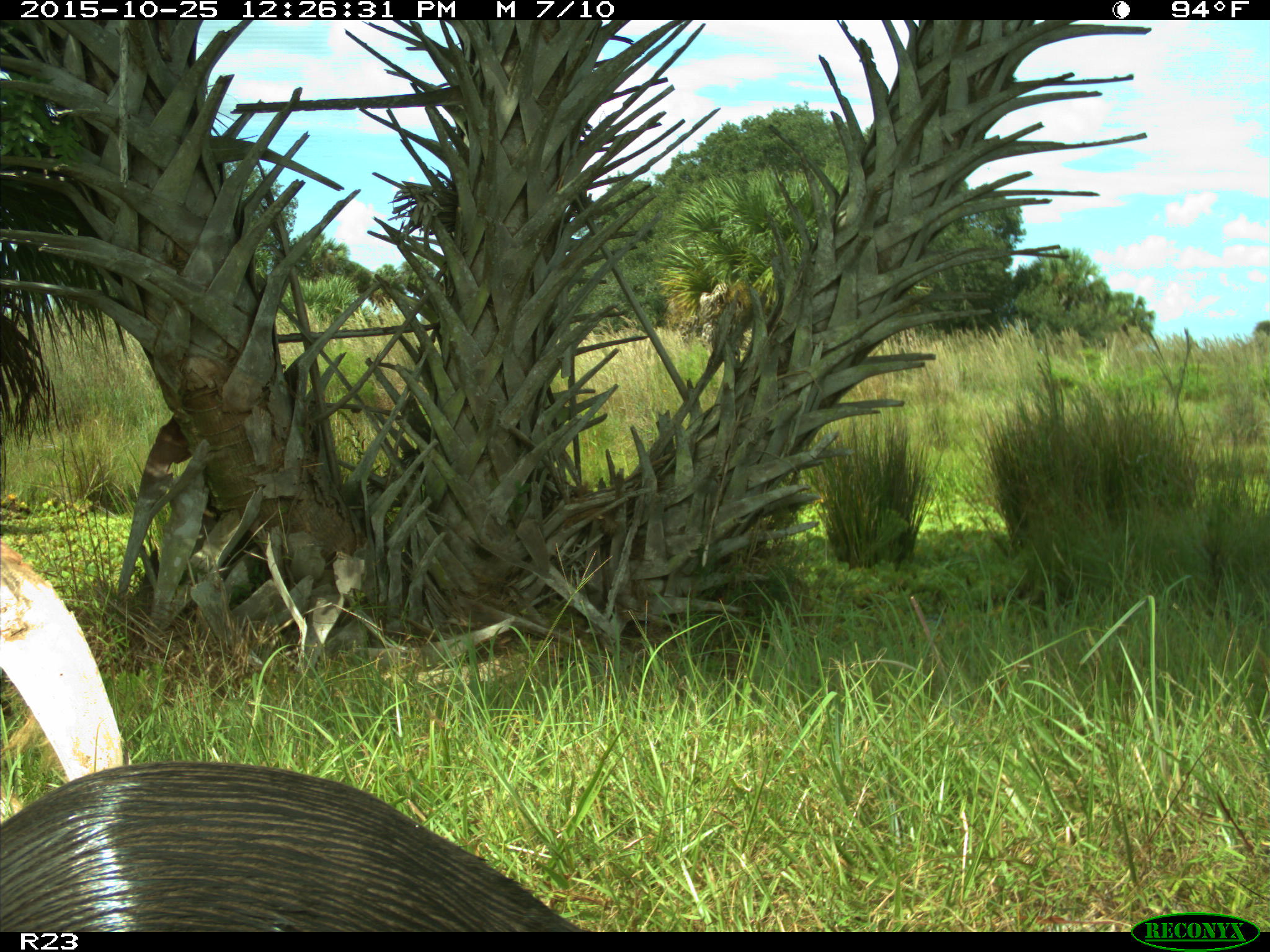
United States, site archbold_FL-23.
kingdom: Animalia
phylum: Chordata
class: Mammalia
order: Carnivora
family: Mustelidae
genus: Lontra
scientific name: Lontra canadensis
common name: north american river otter